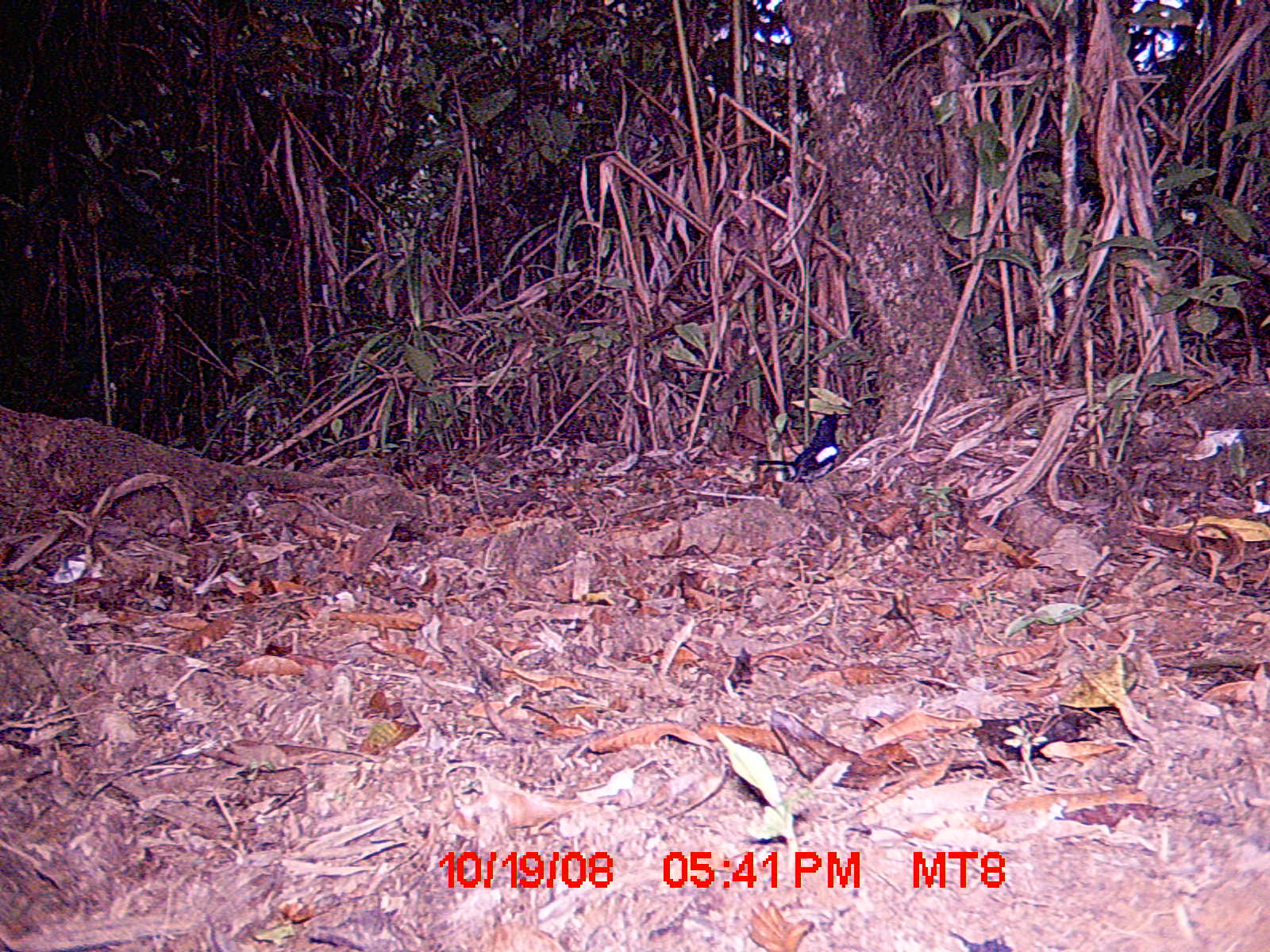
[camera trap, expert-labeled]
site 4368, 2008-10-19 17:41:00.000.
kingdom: Animalia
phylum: Chordata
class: Aves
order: Passeriformes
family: Muscicapidae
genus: Copsychus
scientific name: Copsychus albospecularis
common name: madagascar magpie-robin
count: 1